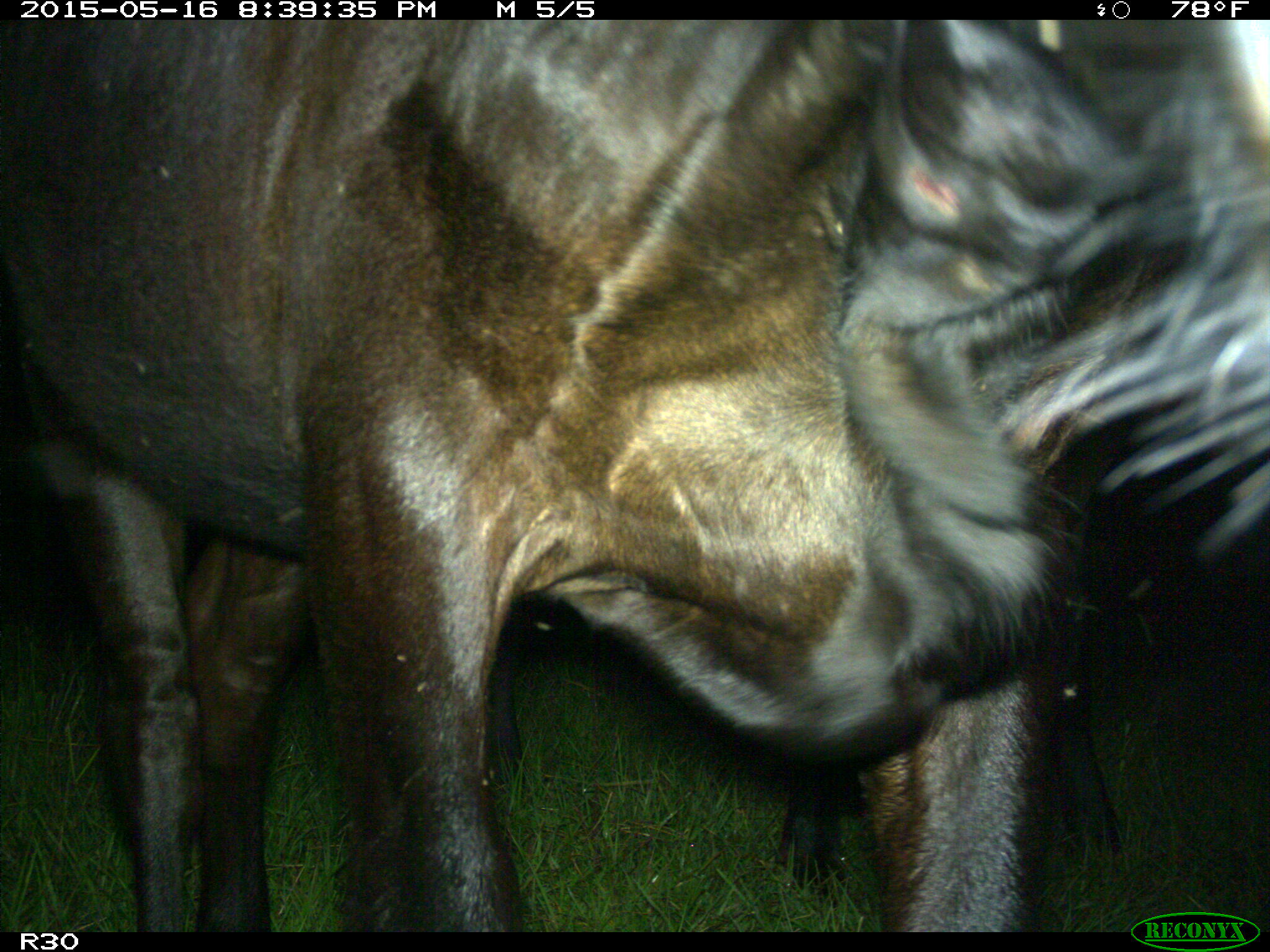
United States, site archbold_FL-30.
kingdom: Animalia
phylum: Chordata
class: Mammalia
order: Artiodactyla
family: Bovidae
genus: Bos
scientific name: Bos taurus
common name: domestic cow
Bos taurus (domestic cow).